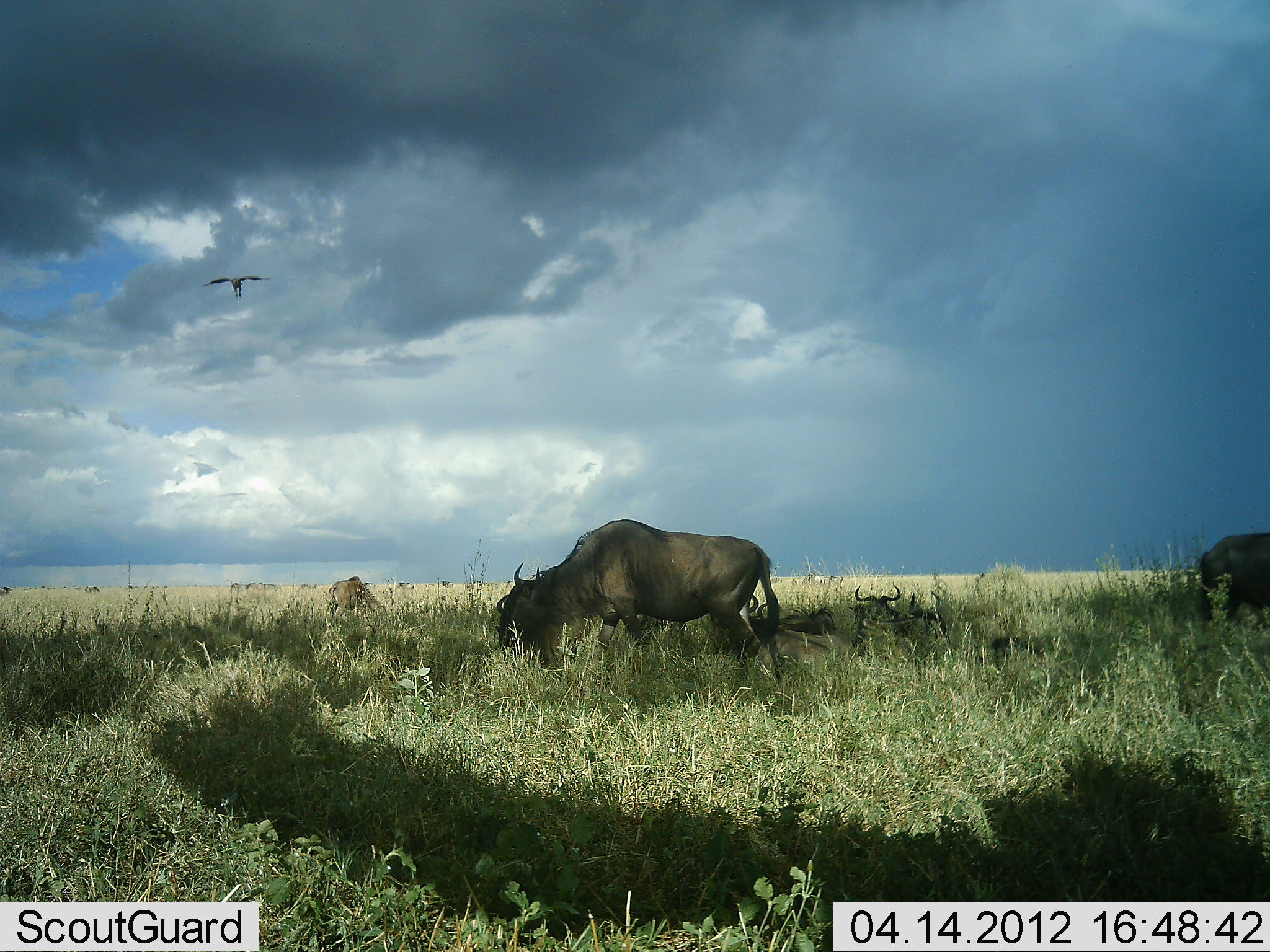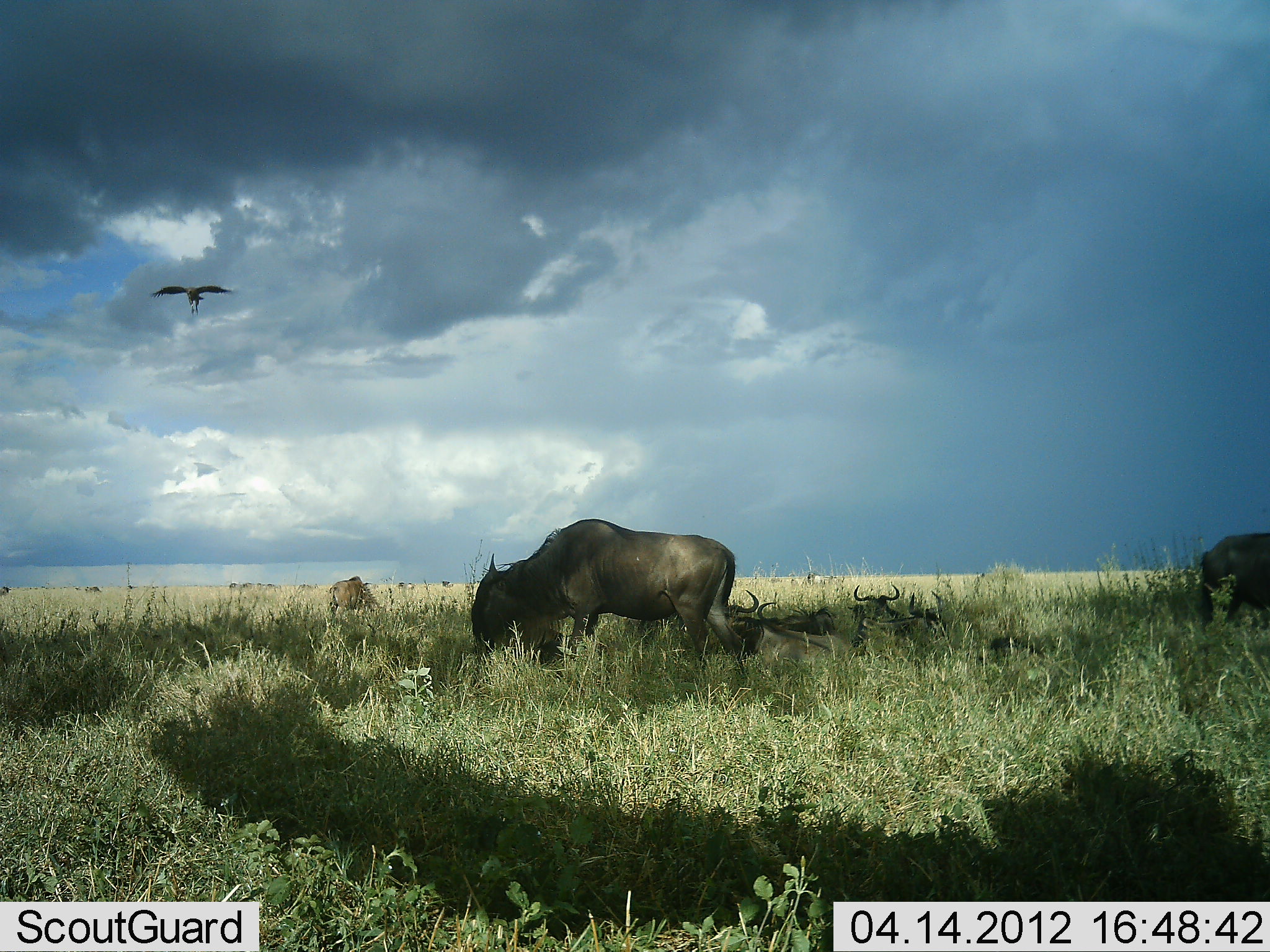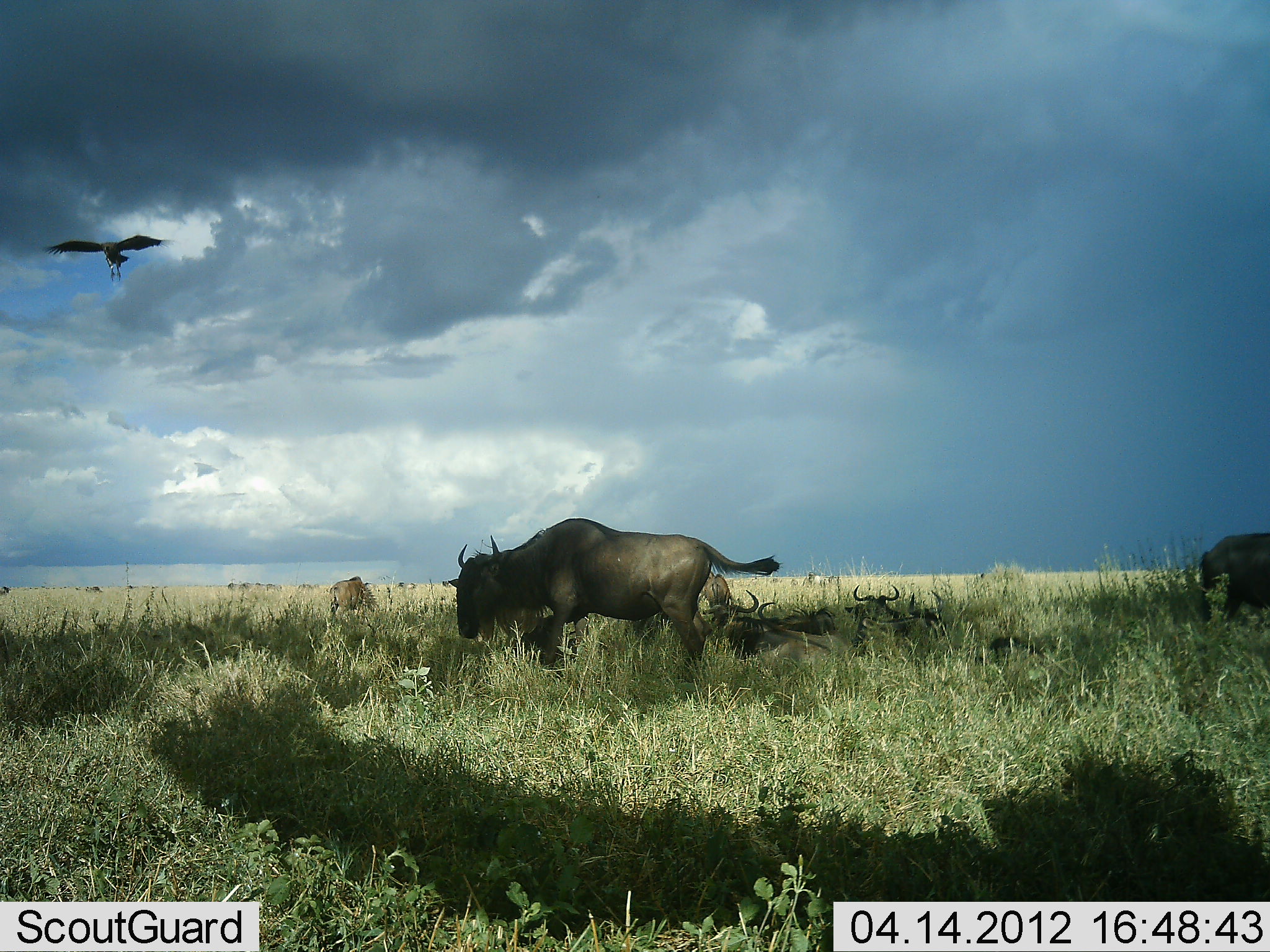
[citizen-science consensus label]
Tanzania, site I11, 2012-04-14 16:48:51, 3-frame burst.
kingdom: Animalia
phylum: Chordata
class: Aves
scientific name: Aves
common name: bird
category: otherbird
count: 1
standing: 0%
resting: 0%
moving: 100%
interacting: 0%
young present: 0%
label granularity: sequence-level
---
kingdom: Animalia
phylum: Chordata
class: Mammalia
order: Artiodactyla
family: Bovidae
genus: Connochaetes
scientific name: Connochaetes taurinus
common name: blue wildebeest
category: wildebeest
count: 7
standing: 40%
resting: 80%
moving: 20%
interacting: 0%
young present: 0%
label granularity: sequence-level